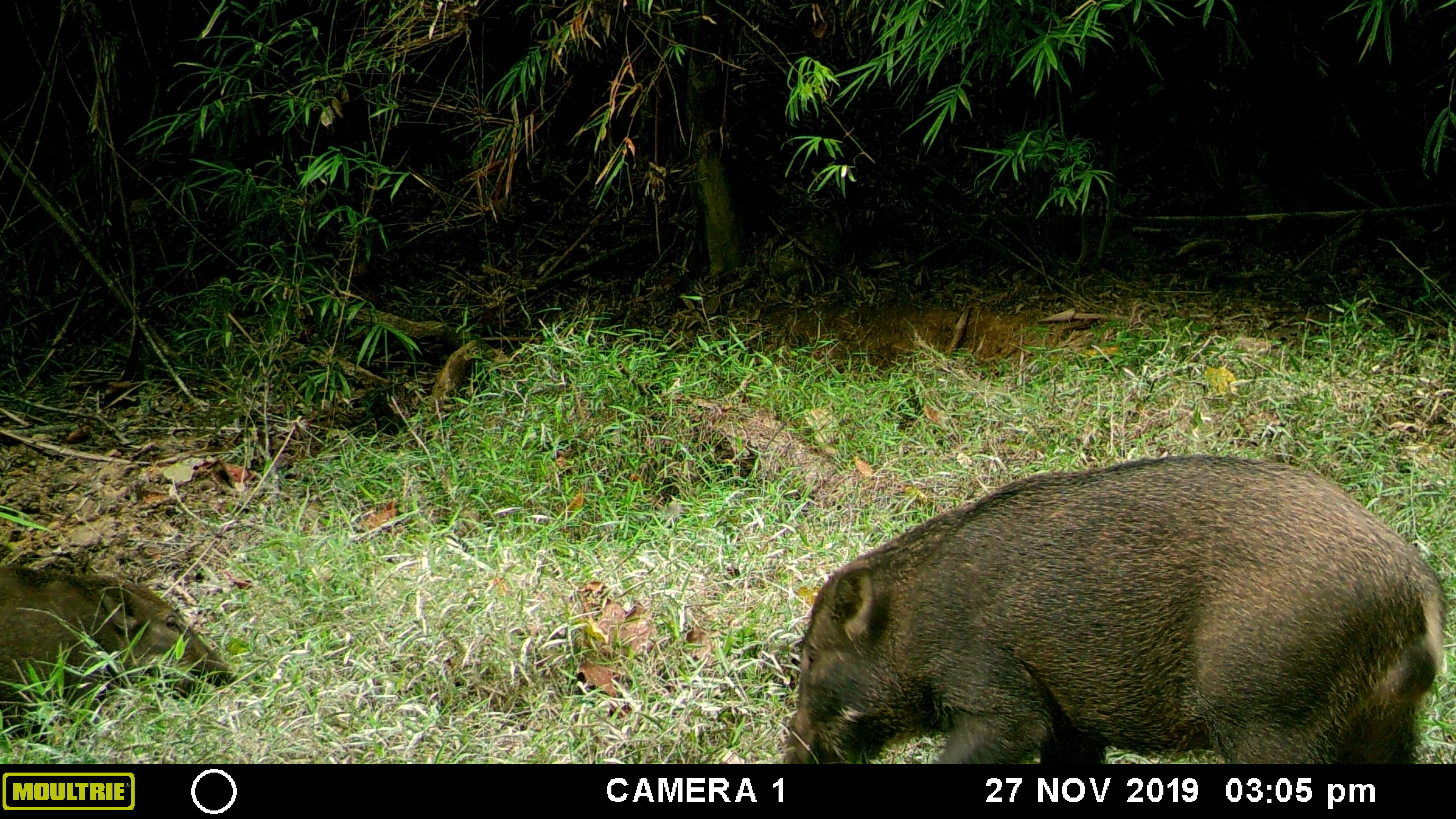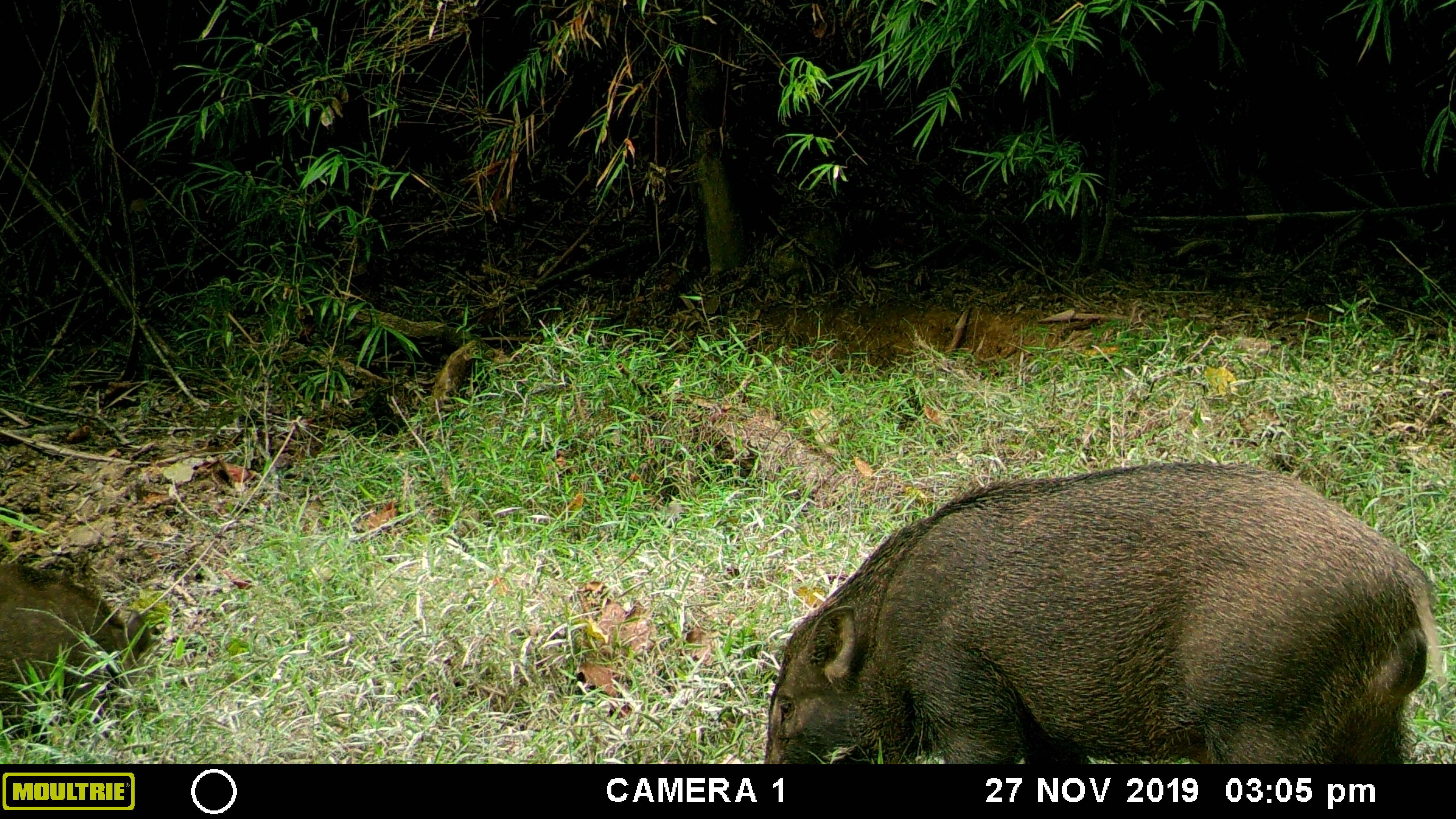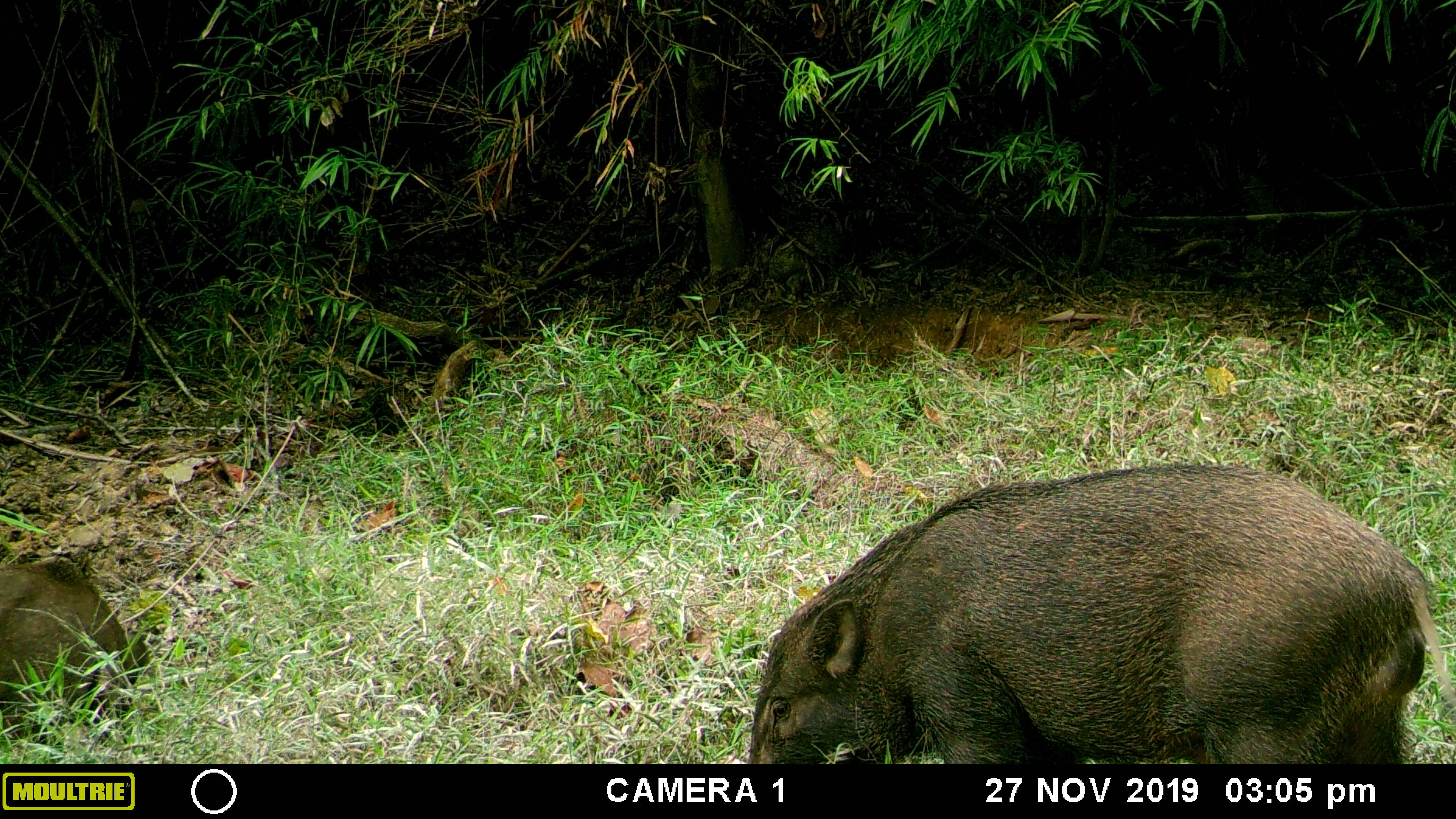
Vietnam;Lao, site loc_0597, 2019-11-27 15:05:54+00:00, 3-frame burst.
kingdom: Animalia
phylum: Chordata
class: Mammalia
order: Artiodactyla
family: Suidae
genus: Sus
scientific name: Sus scrofa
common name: eurasian wild pig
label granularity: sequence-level